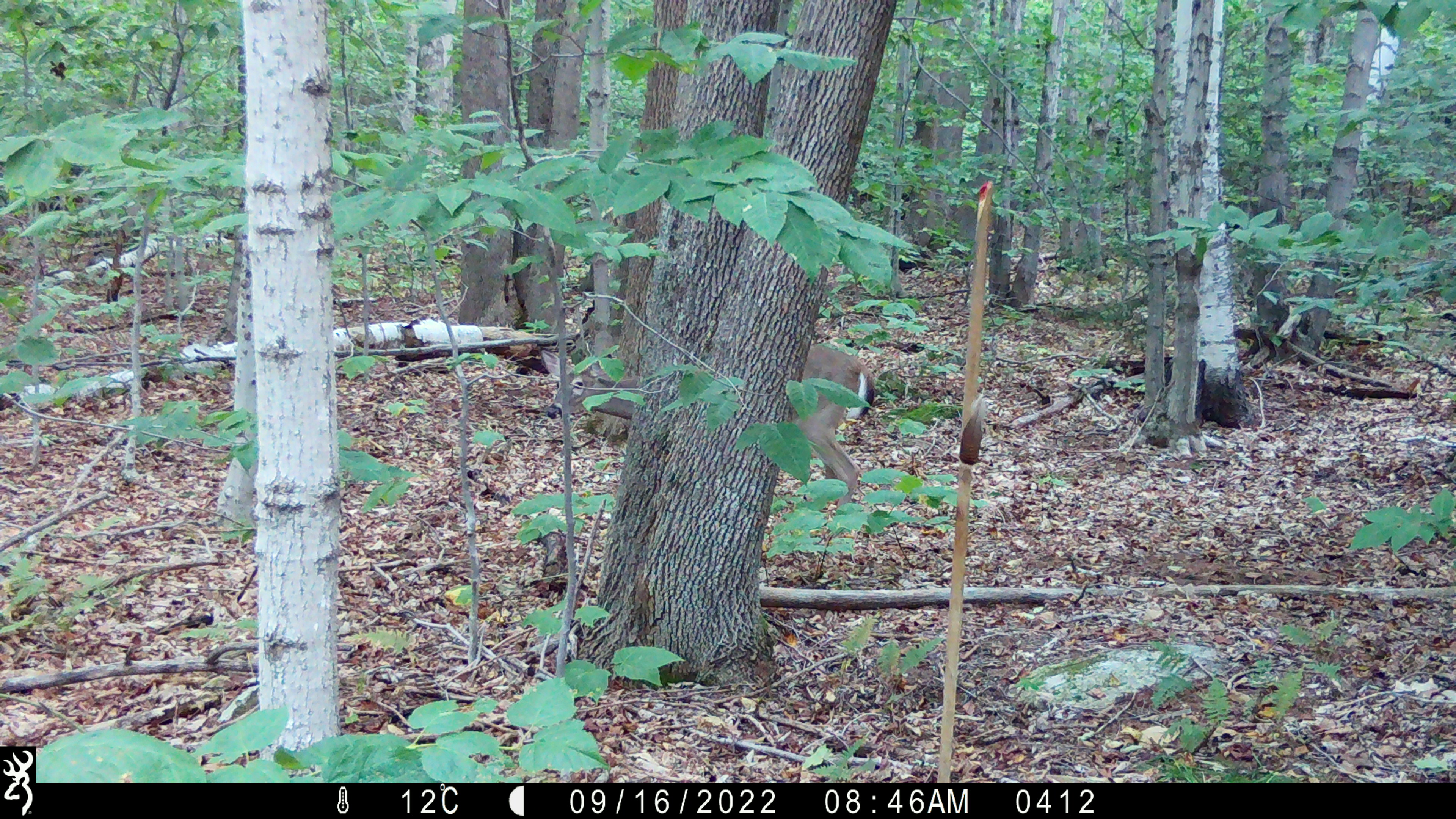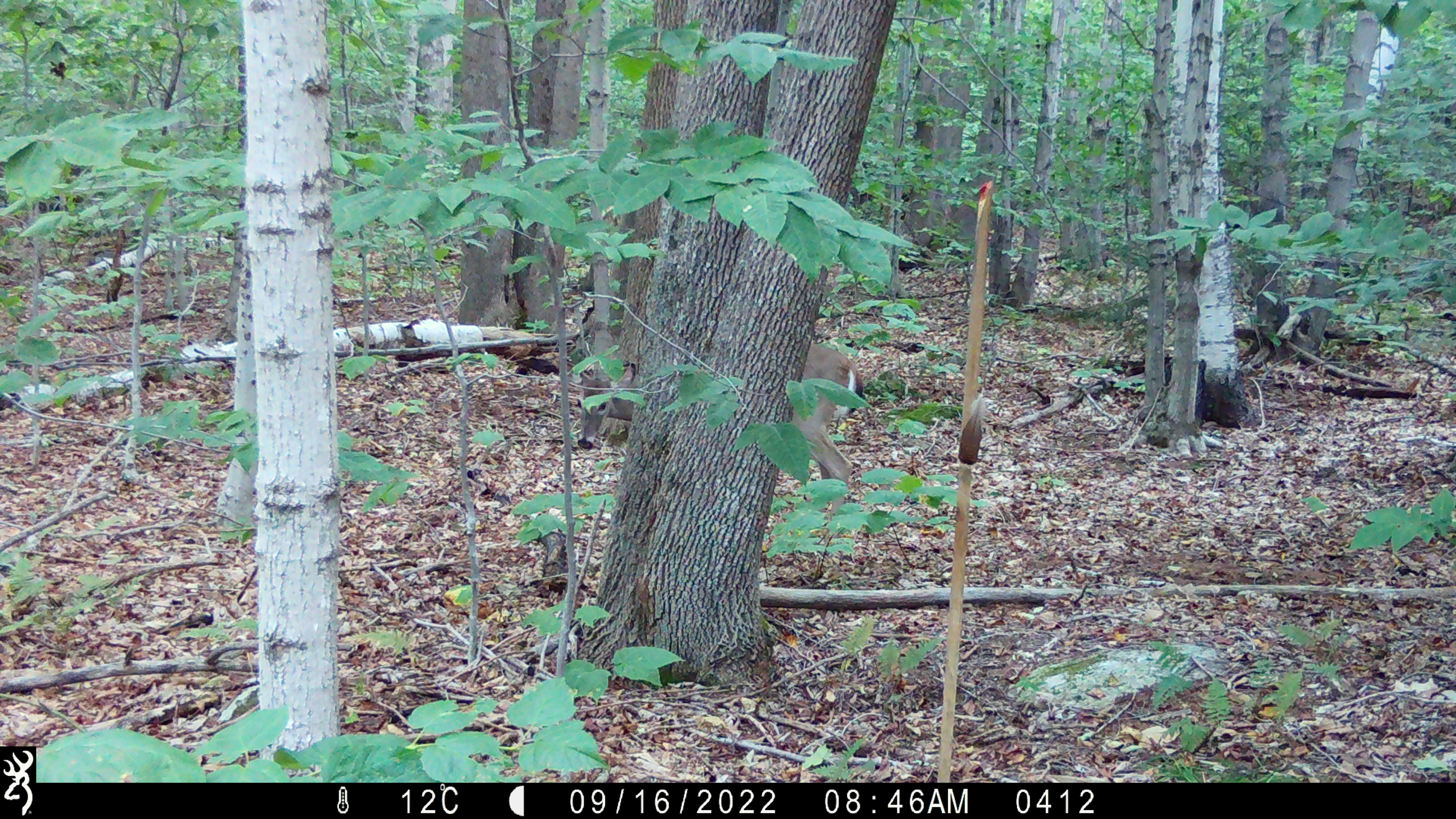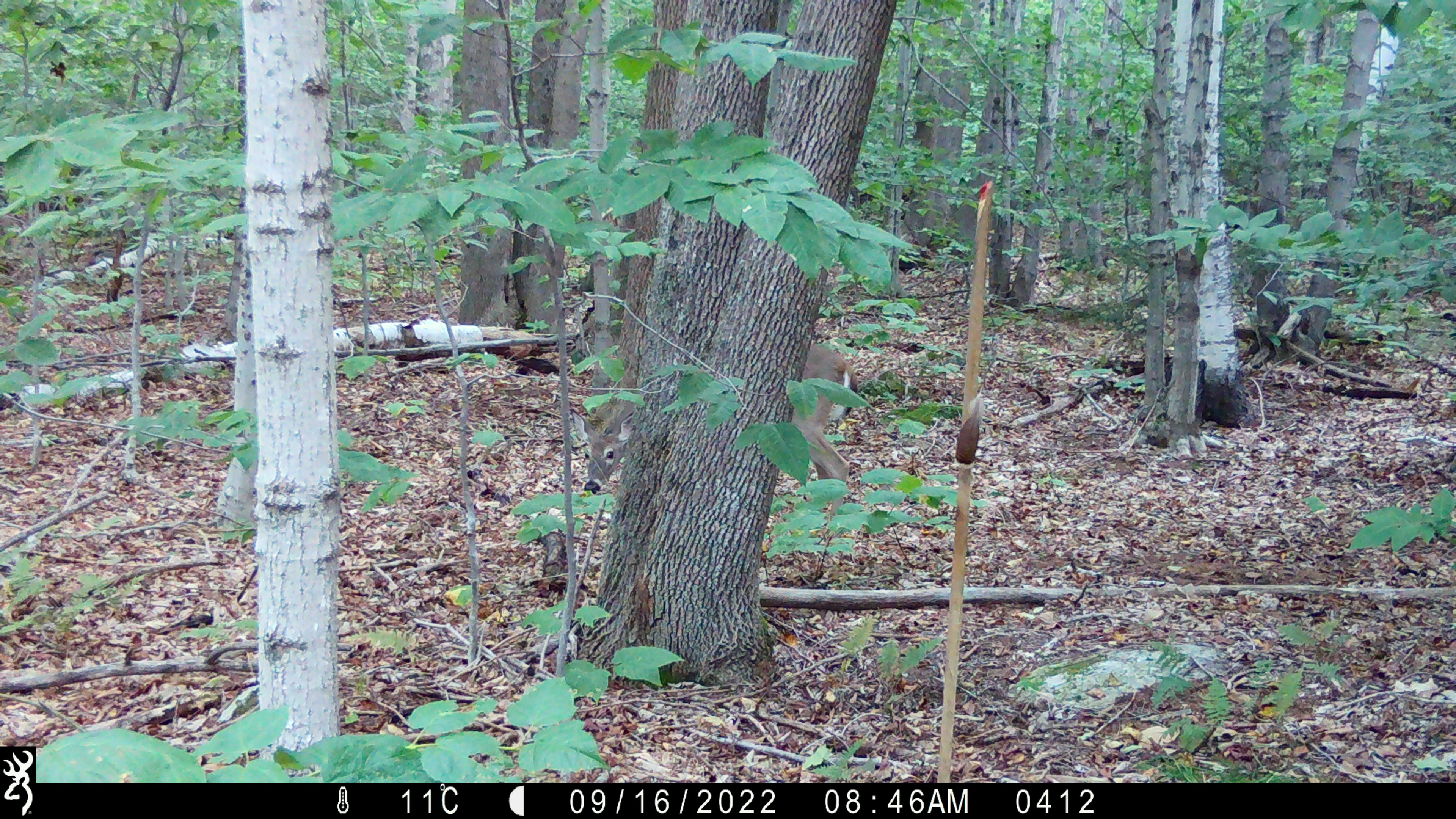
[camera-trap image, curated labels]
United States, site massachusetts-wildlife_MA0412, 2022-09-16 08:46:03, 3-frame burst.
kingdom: Animalia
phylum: Chordata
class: Mammalia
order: Artiodactyla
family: Cervidae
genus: Odocoileus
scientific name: Odocoileus virginianus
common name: white-tailed deer